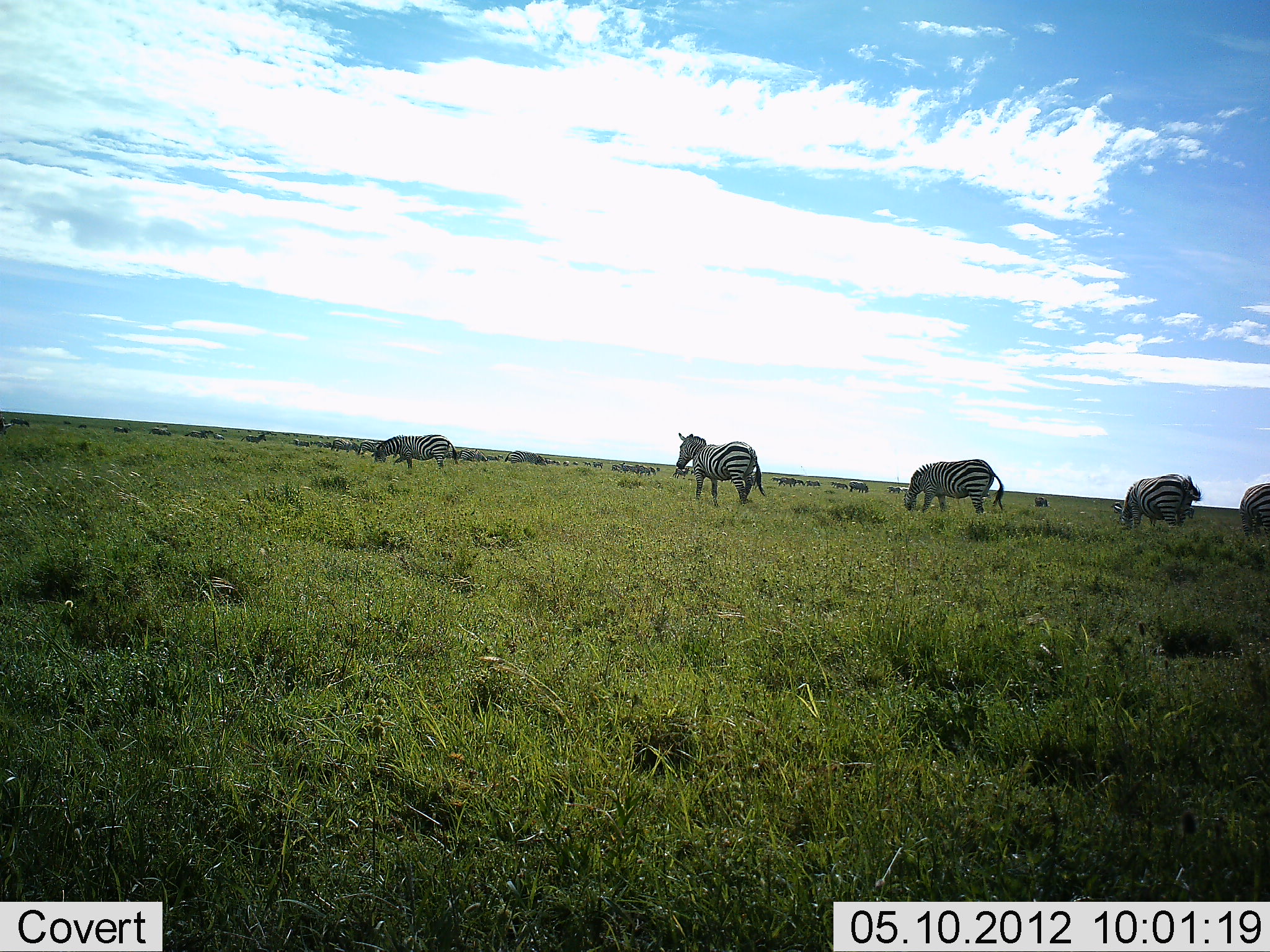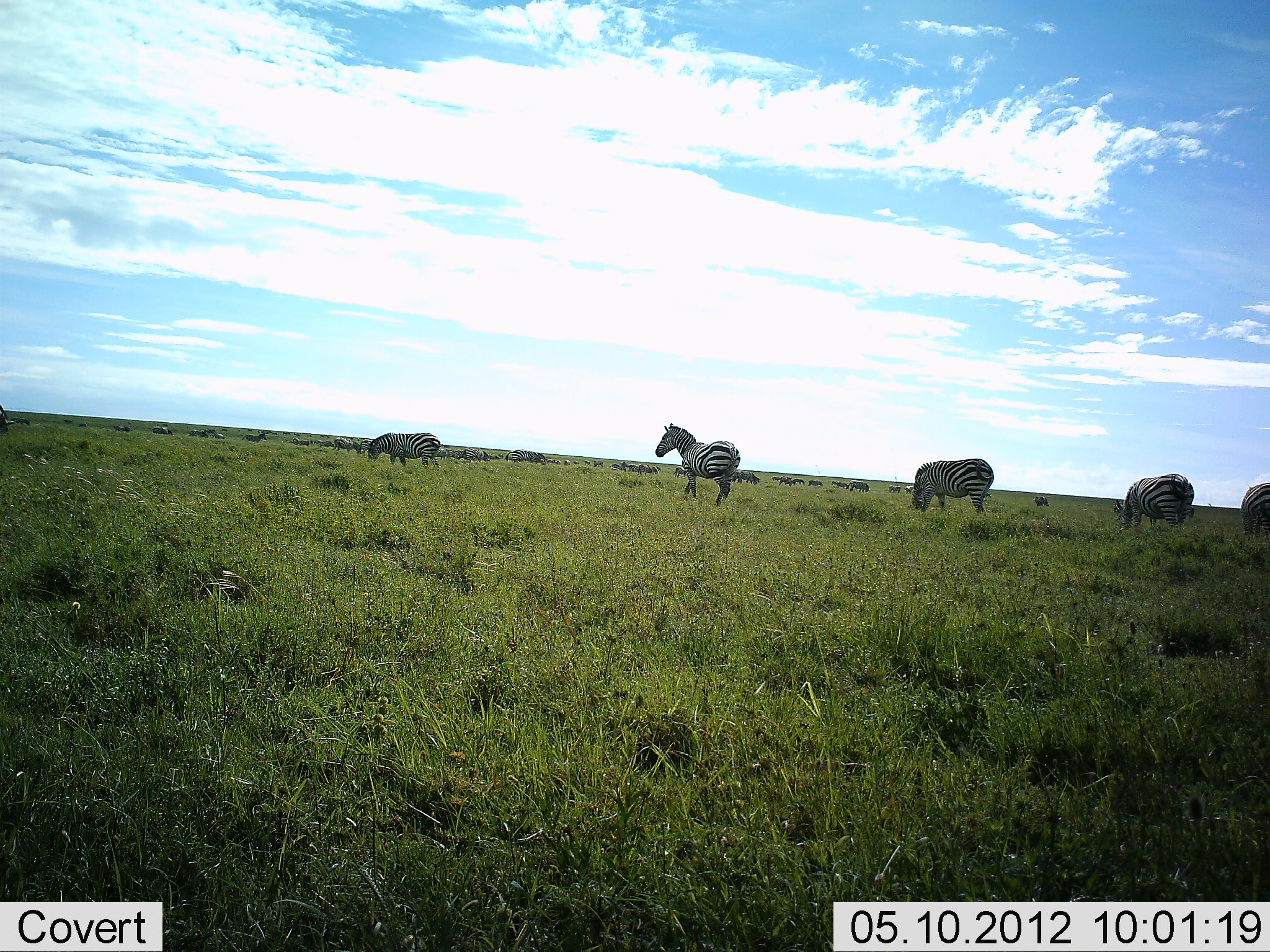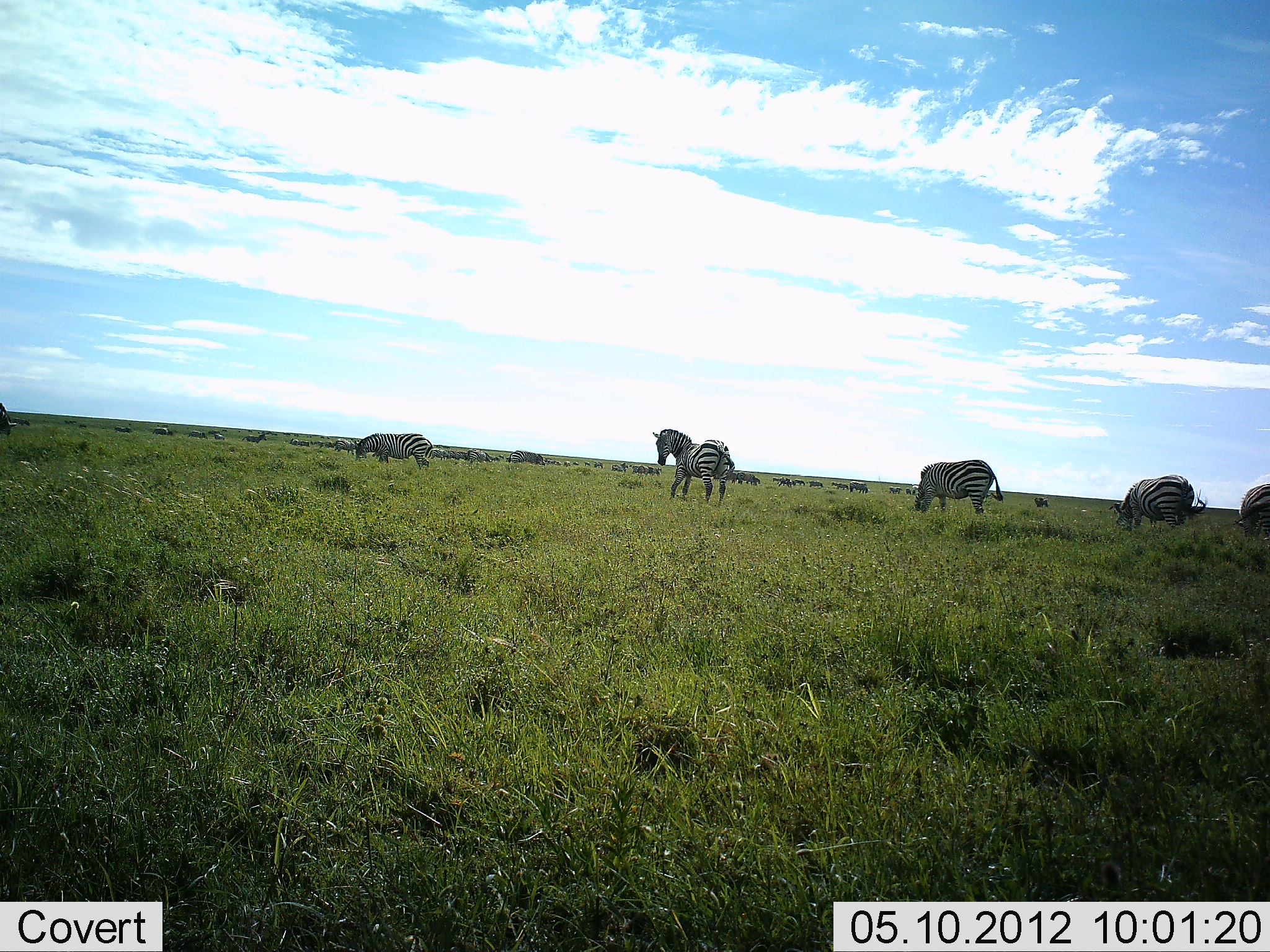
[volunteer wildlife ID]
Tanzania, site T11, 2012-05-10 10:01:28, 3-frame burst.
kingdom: Animalia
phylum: Chordata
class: Mammalia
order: Perissodactyla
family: Equidae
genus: Equus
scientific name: Equus quagga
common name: plains zebra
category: zebra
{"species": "zebra (plains zebra) (Equus quagga)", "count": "5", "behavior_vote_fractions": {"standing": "64%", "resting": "0%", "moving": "73%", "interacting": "0%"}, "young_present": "0%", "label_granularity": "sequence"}